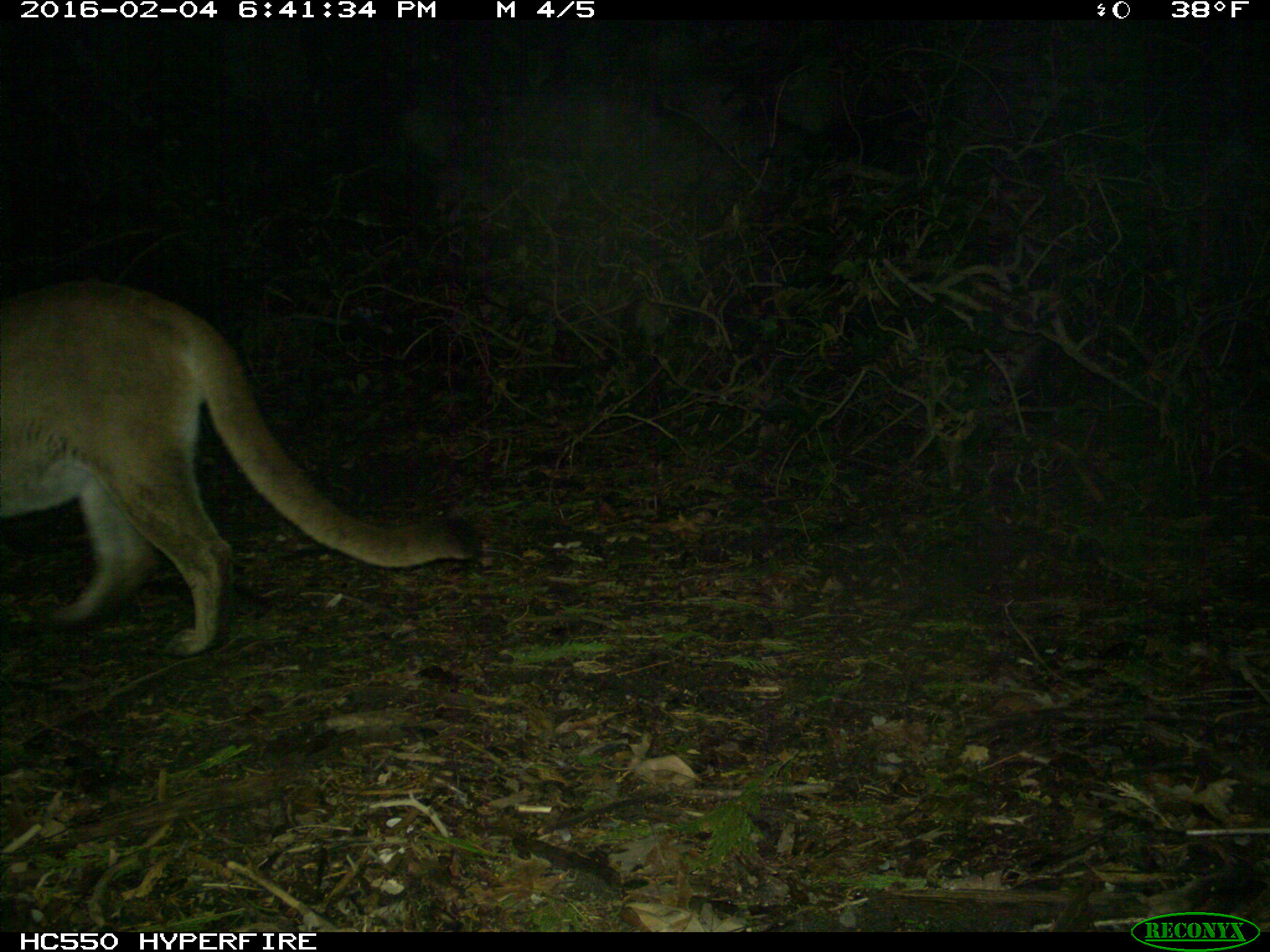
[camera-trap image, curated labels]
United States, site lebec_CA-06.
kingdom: Animalia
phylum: Chordata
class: Mammalia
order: Carnivora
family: Felidae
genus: Puma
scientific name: Puma concolor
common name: mountain lion